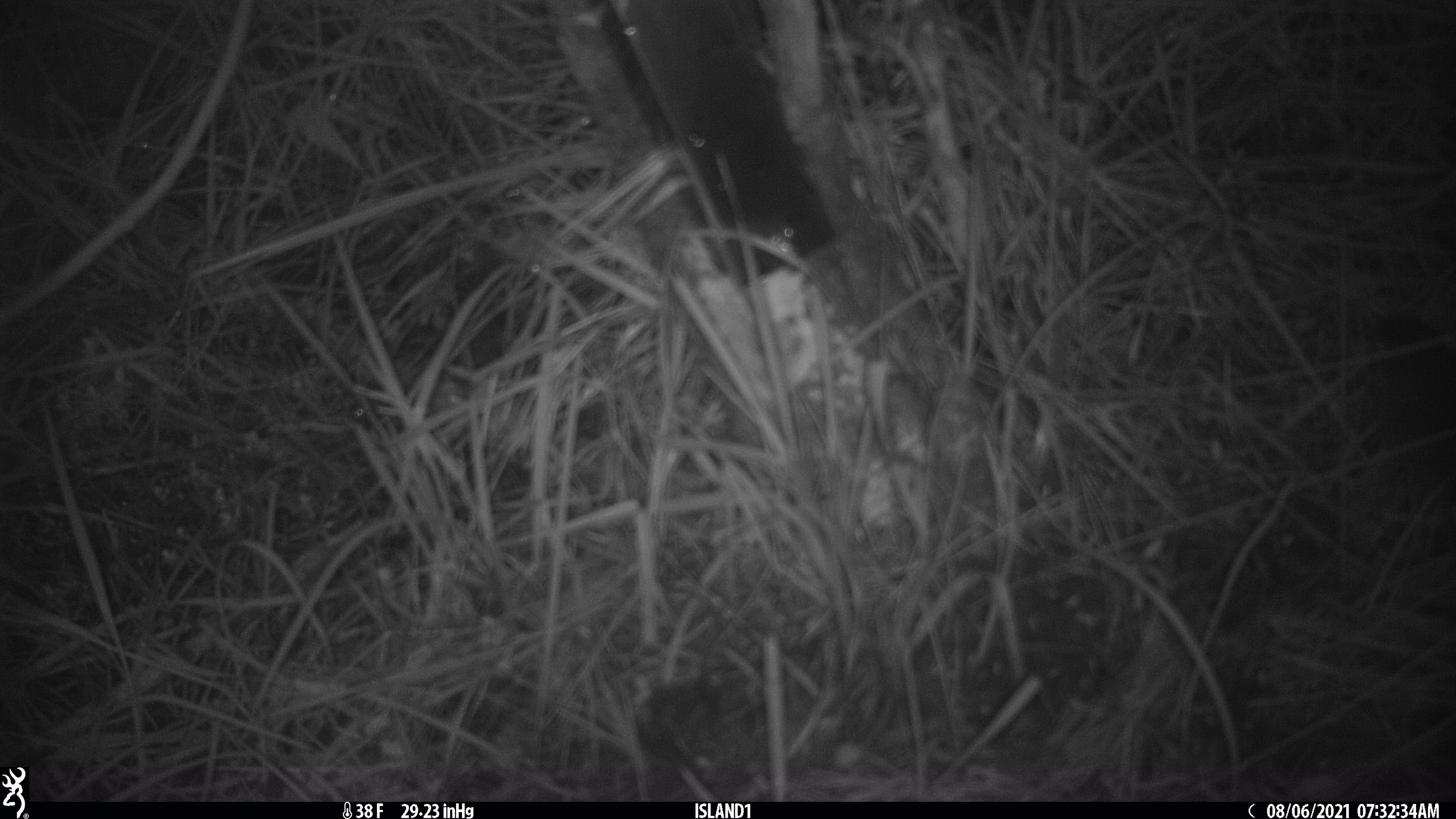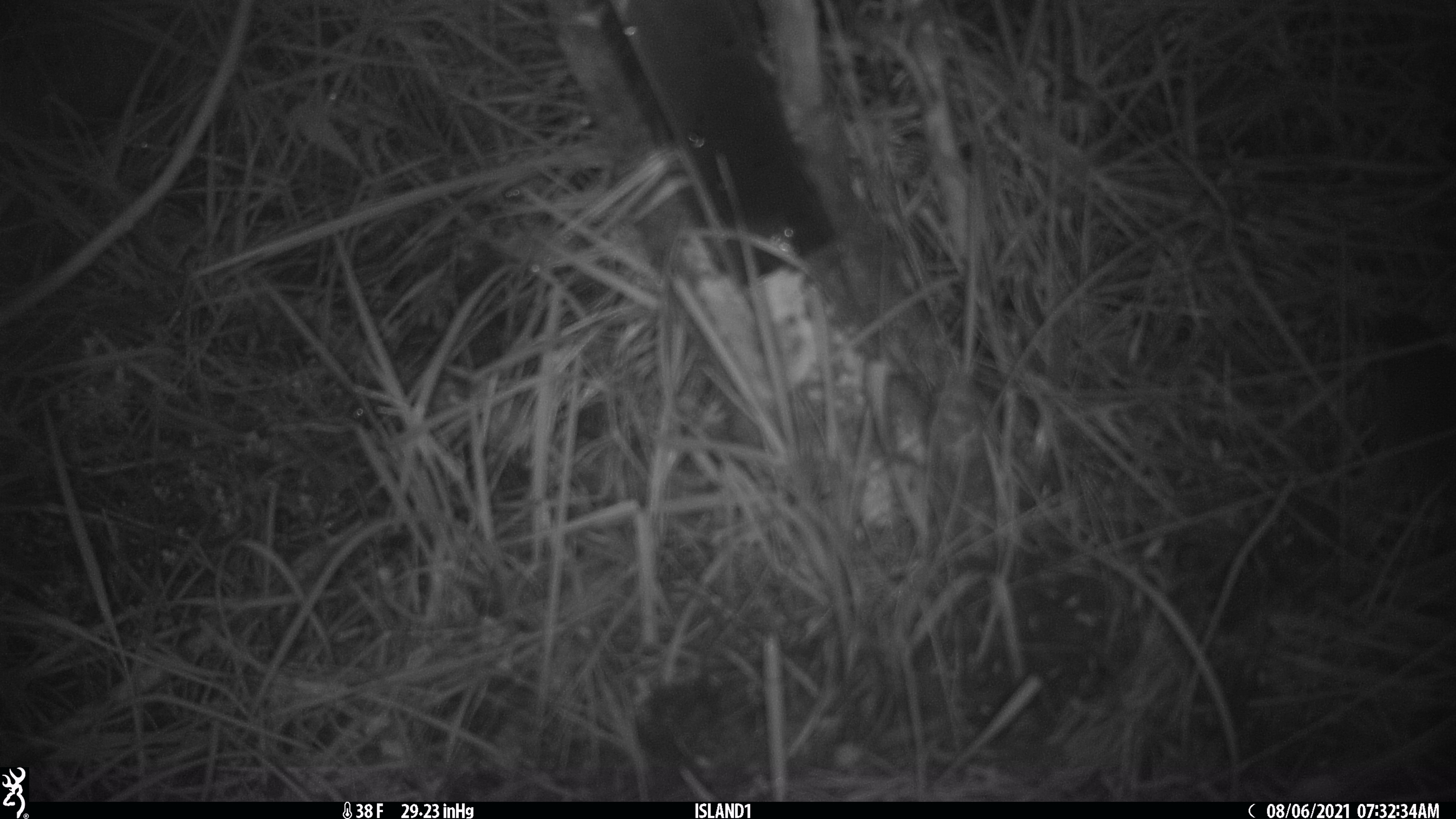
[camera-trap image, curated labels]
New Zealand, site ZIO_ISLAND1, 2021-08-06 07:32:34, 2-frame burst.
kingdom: Animalia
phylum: Chordata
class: Mammalia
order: Rodentia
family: Muridae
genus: Mus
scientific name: Mus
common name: mouse